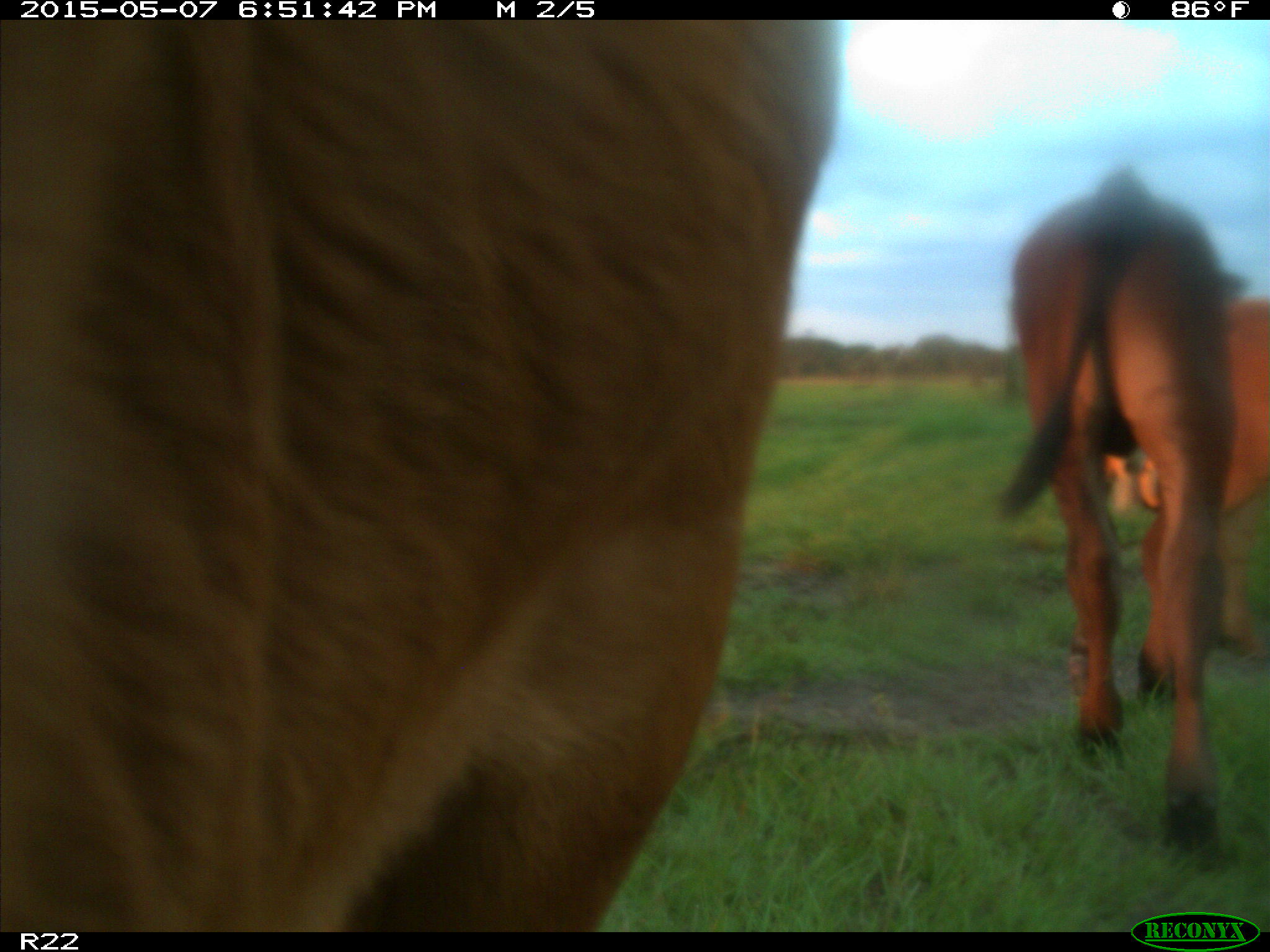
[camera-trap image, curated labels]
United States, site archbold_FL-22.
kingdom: Animalia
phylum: Chordata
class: Mammalia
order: Artiodactyla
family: Bovidae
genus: Bos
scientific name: Bos taurus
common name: domestic cow